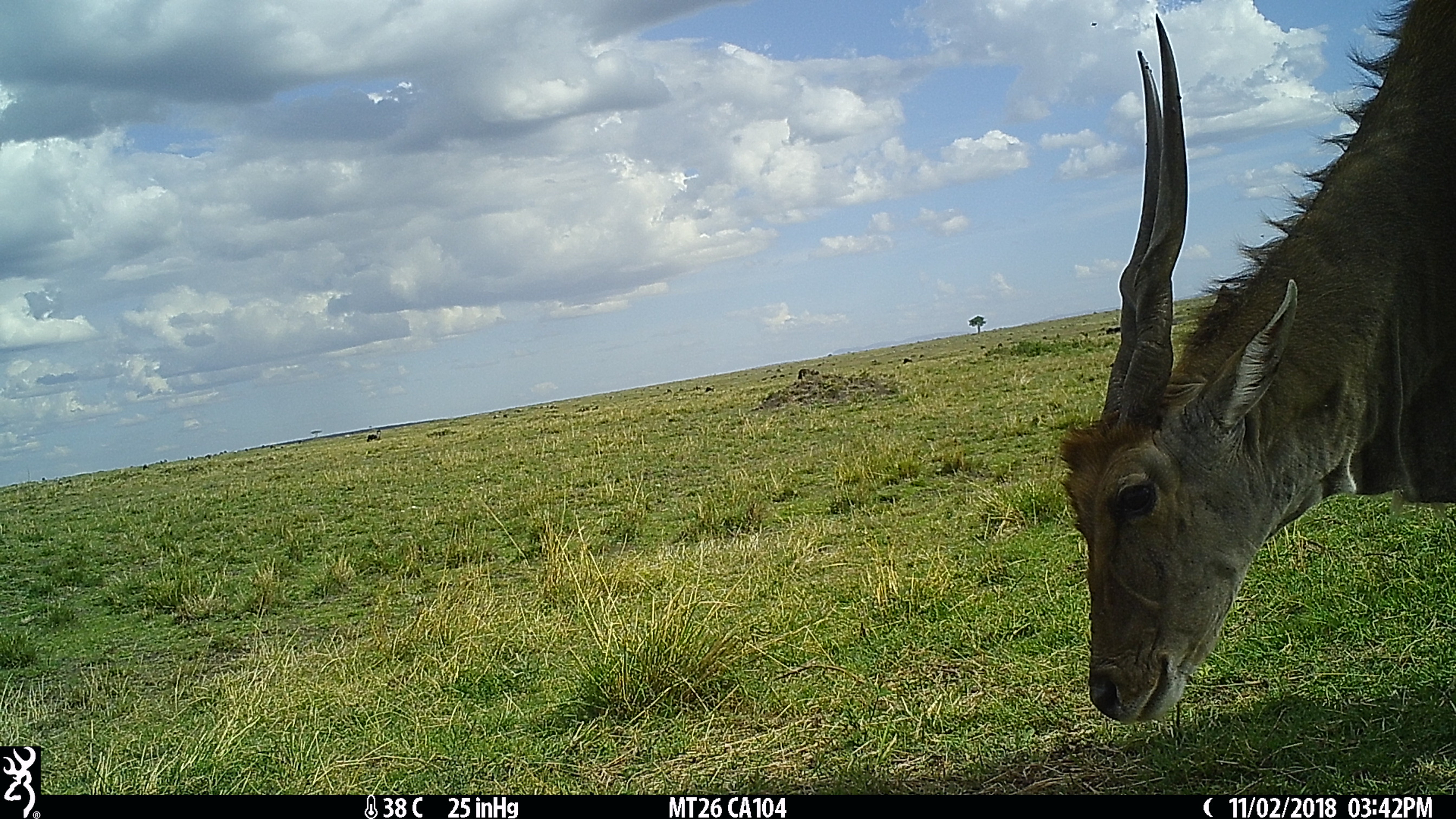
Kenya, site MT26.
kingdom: Animalia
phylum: Chordata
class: Mammalia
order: Artiodactyla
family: Bovidae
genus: Tragelaphus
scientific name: Tragelaphus oryx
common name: eland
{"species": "eland (Tragelaphus oryx)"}